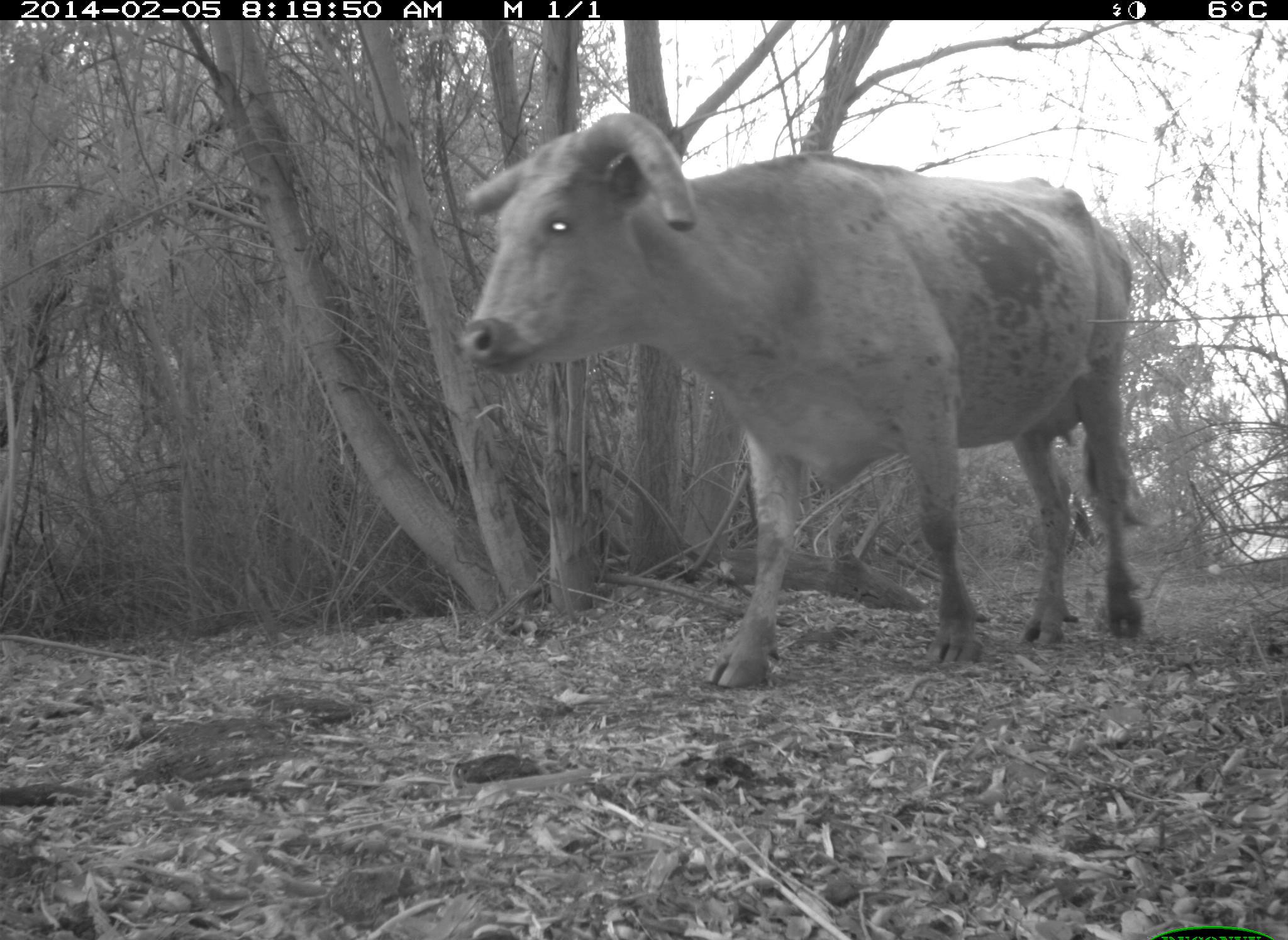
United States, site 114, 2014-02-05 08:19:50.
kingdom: Animalia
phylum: Chordata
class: Mammalia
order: Artiodactyla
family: Bovidae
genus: Bos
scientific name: Bos taurus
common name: cow